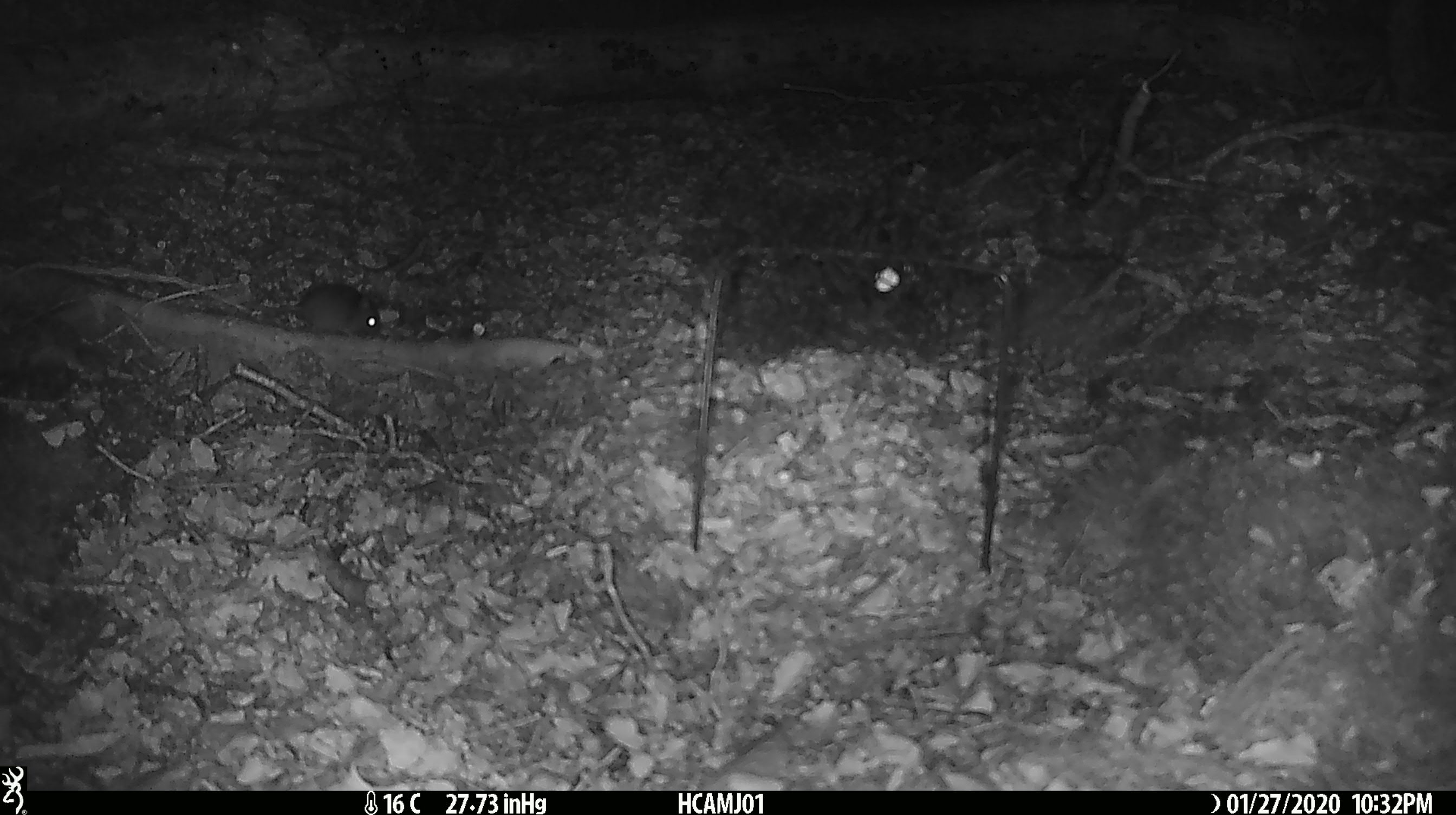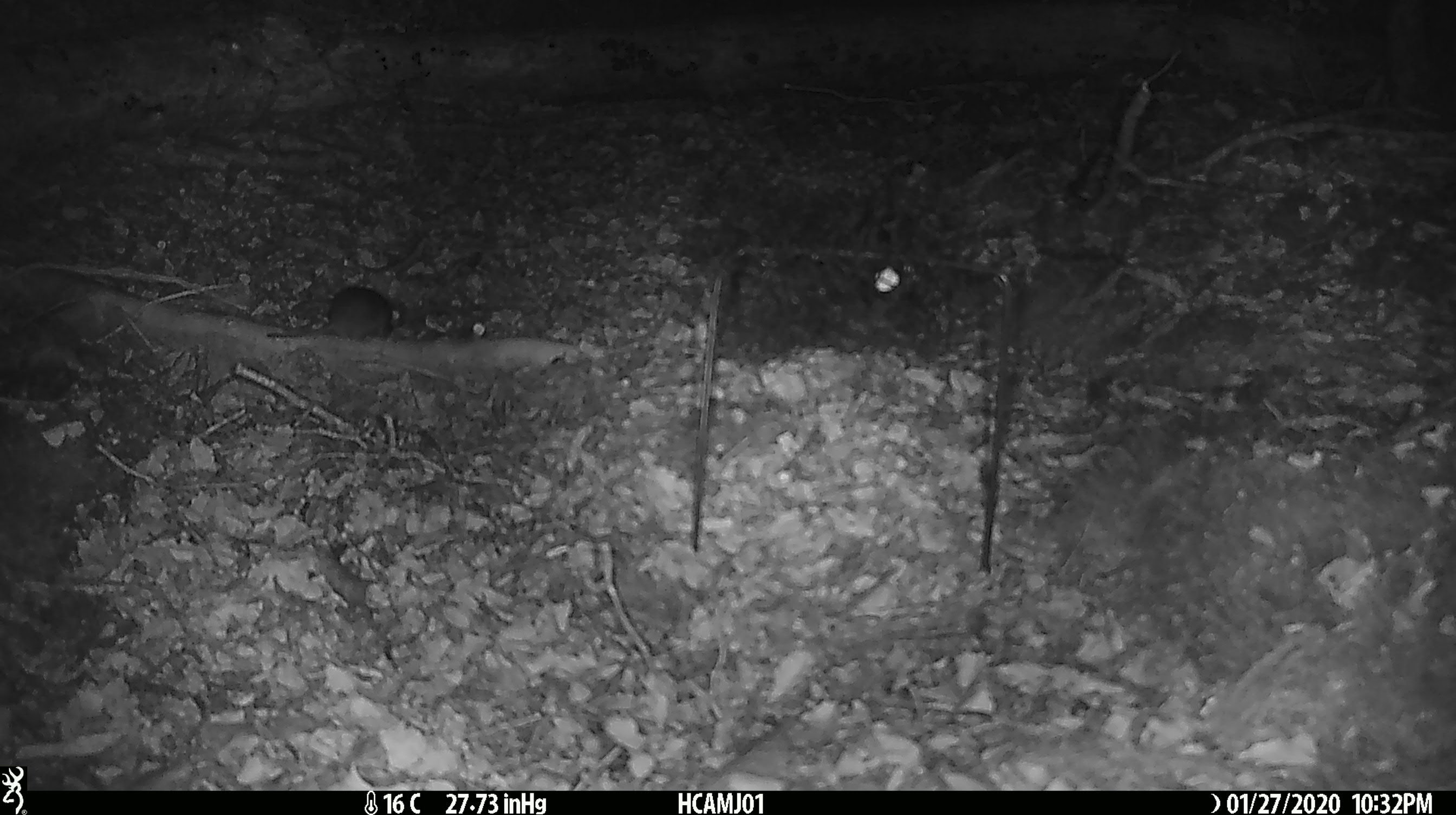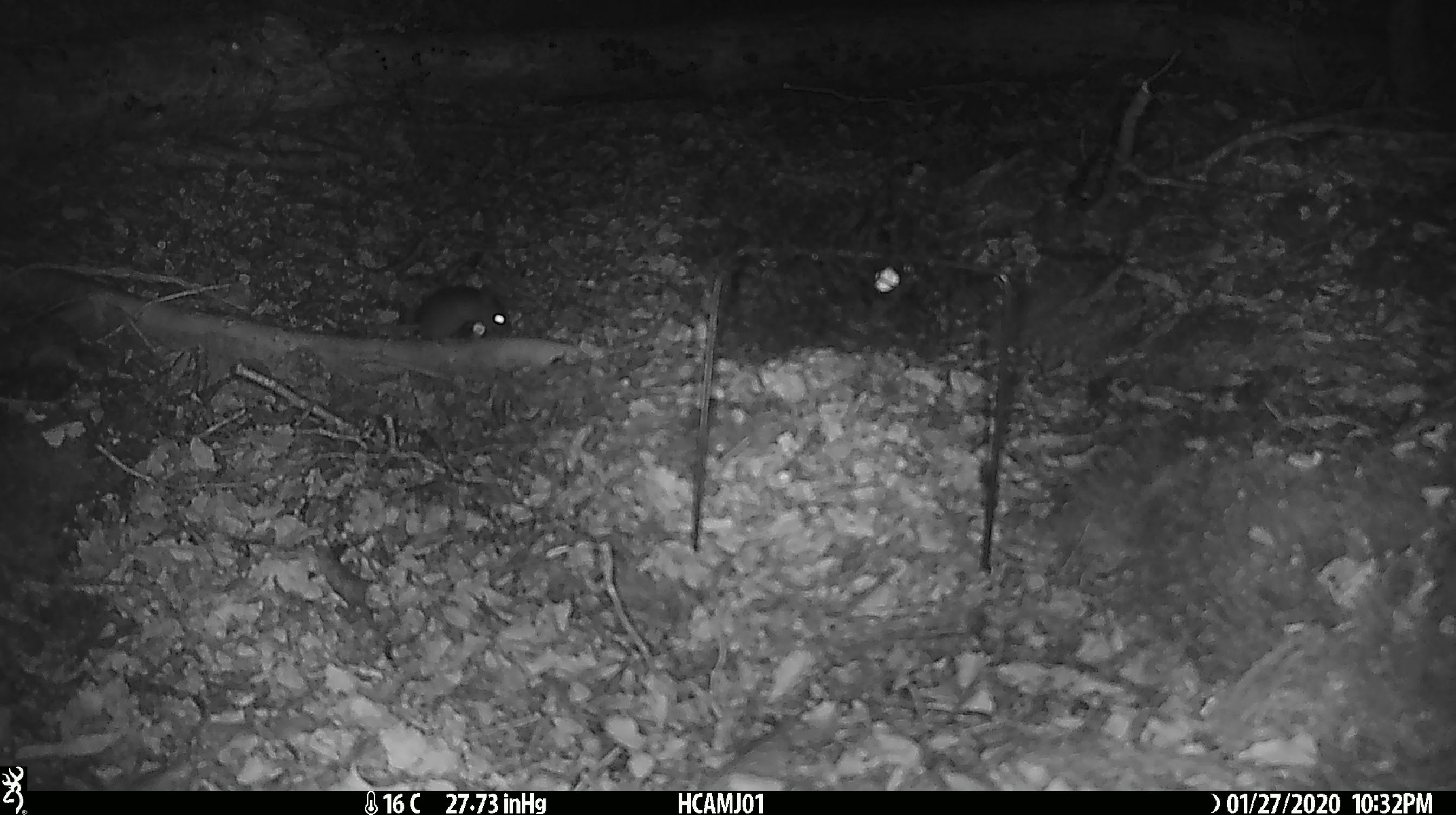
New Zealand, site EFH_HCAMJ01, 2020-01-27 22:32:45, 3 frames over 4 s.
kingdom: Animalia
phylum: Chordata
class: Mammalia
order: Rodentia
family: Muridae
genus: Mus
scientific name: Mus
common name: mouse